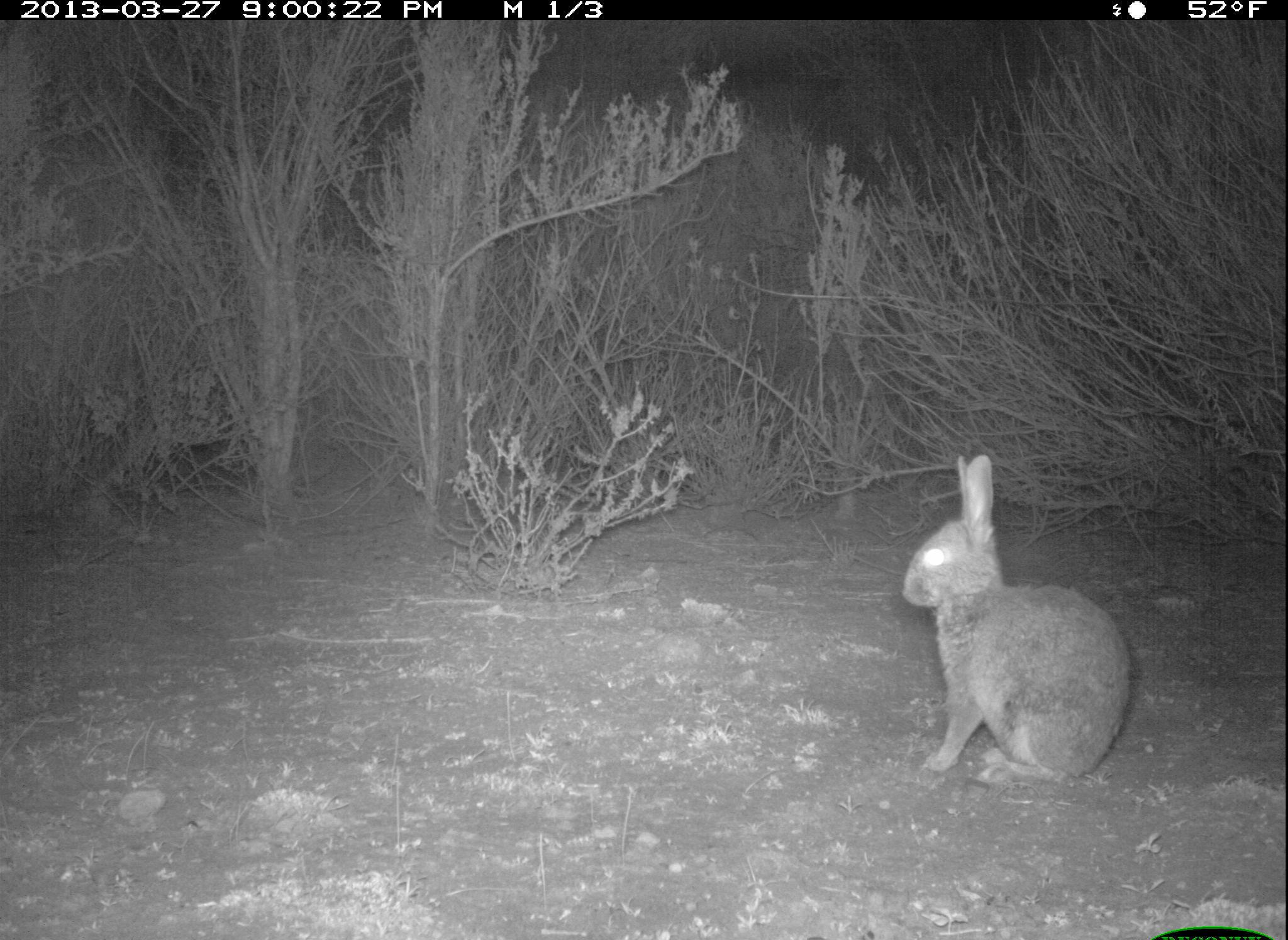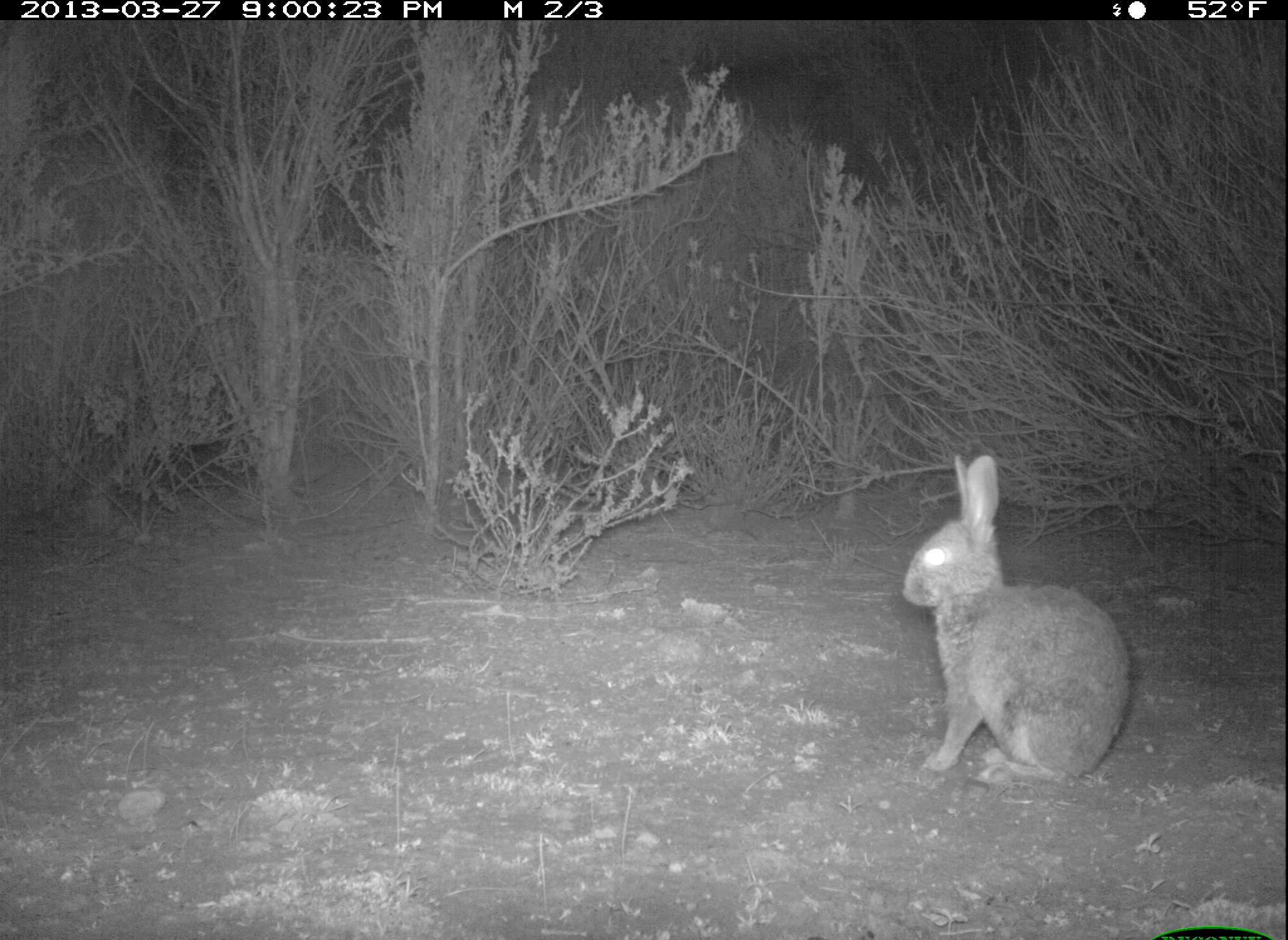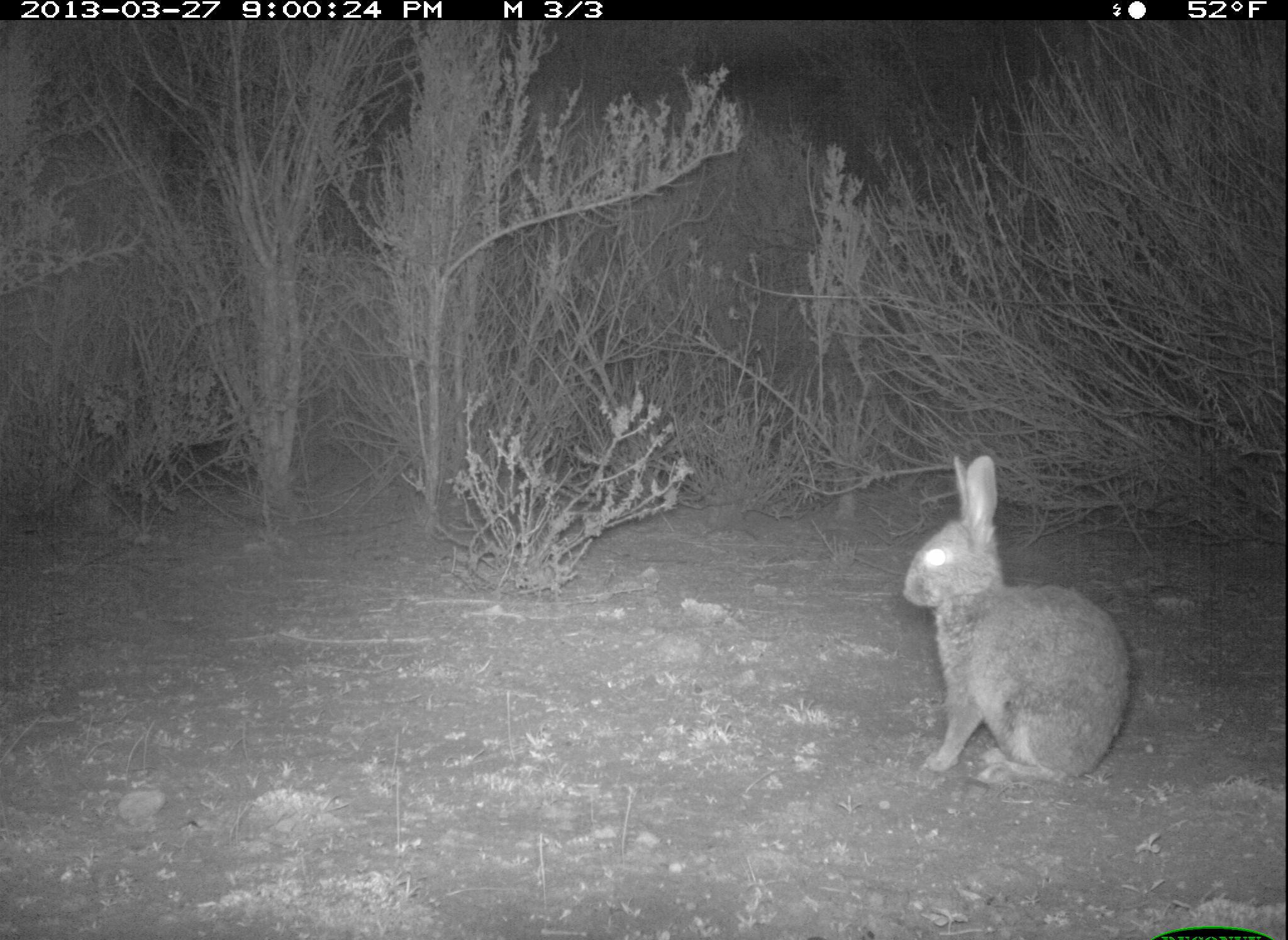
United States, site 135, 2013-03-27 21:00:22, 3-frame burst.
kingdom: Animalia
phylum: Chordata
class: Mammalia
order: Lagomorpha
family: Leporidae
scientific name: Leporidae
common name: rabbits and hares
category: rabbit